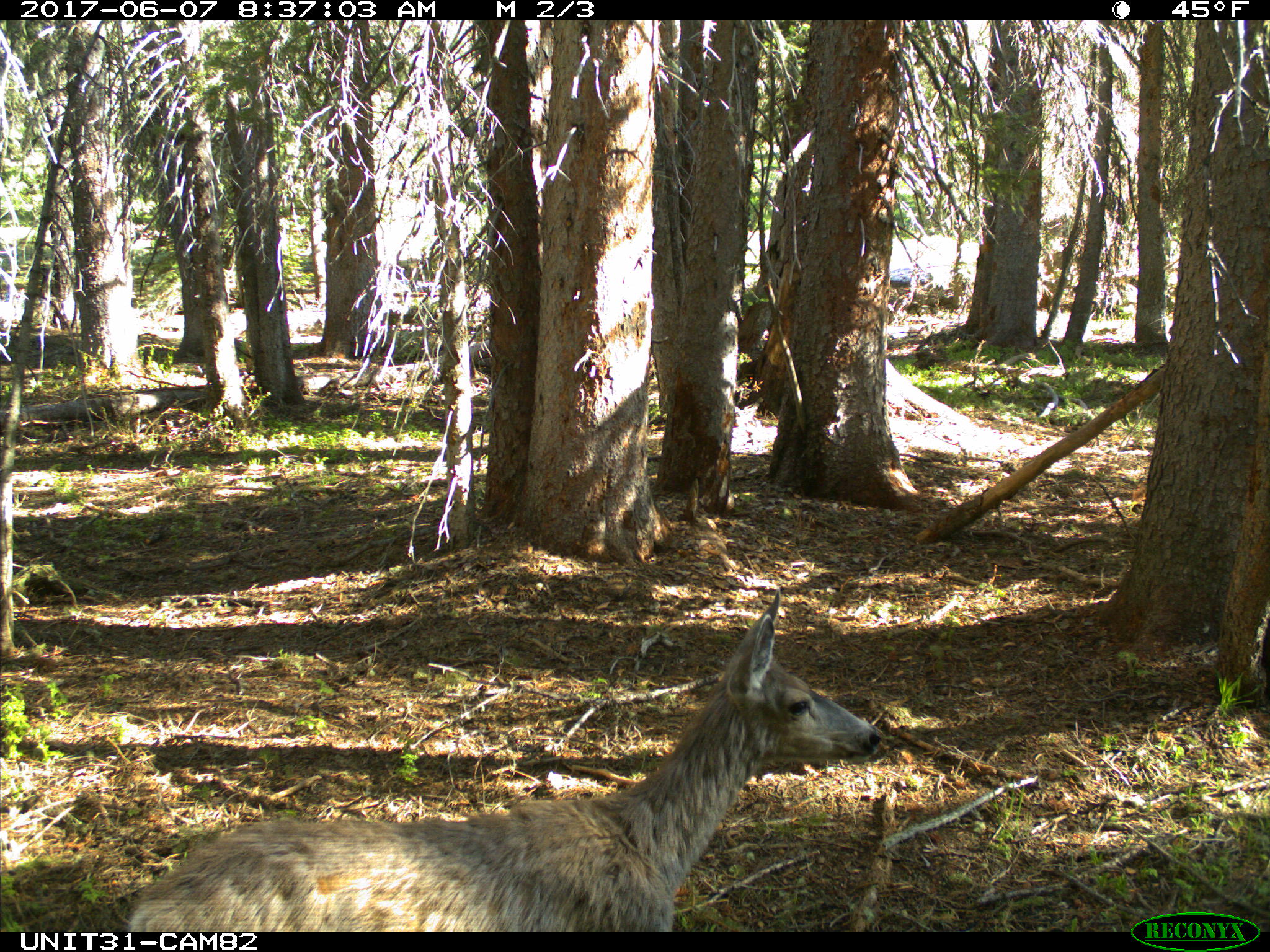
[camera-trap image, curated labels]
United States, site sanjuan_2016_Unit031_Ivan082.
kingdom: Animalia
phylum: Chordata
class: Mammalia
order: Artiodactyla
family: Cervidae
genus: Odocoileus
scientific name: Odocoileus hemionus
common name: mule deer